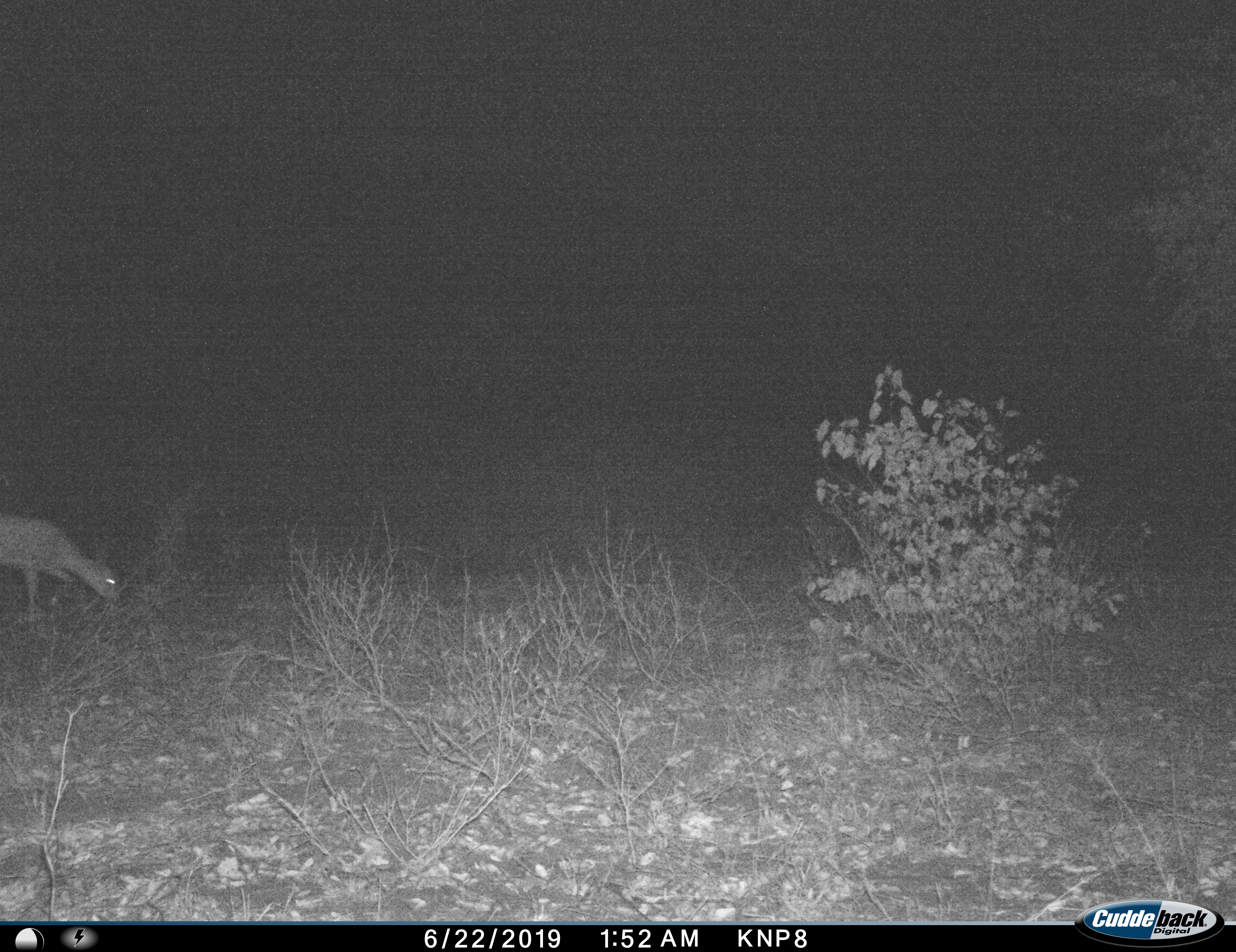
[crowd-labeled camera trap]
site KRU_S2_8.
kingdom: Animalia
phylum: Chordata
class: Mammalia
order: Artiodactyla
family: Bovidae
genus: Aepyceros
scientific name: Aepyceros melampus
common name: impala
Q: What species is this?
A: Impala (Aepyceros melampus).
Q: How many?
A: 1.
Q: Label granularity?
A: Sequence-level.